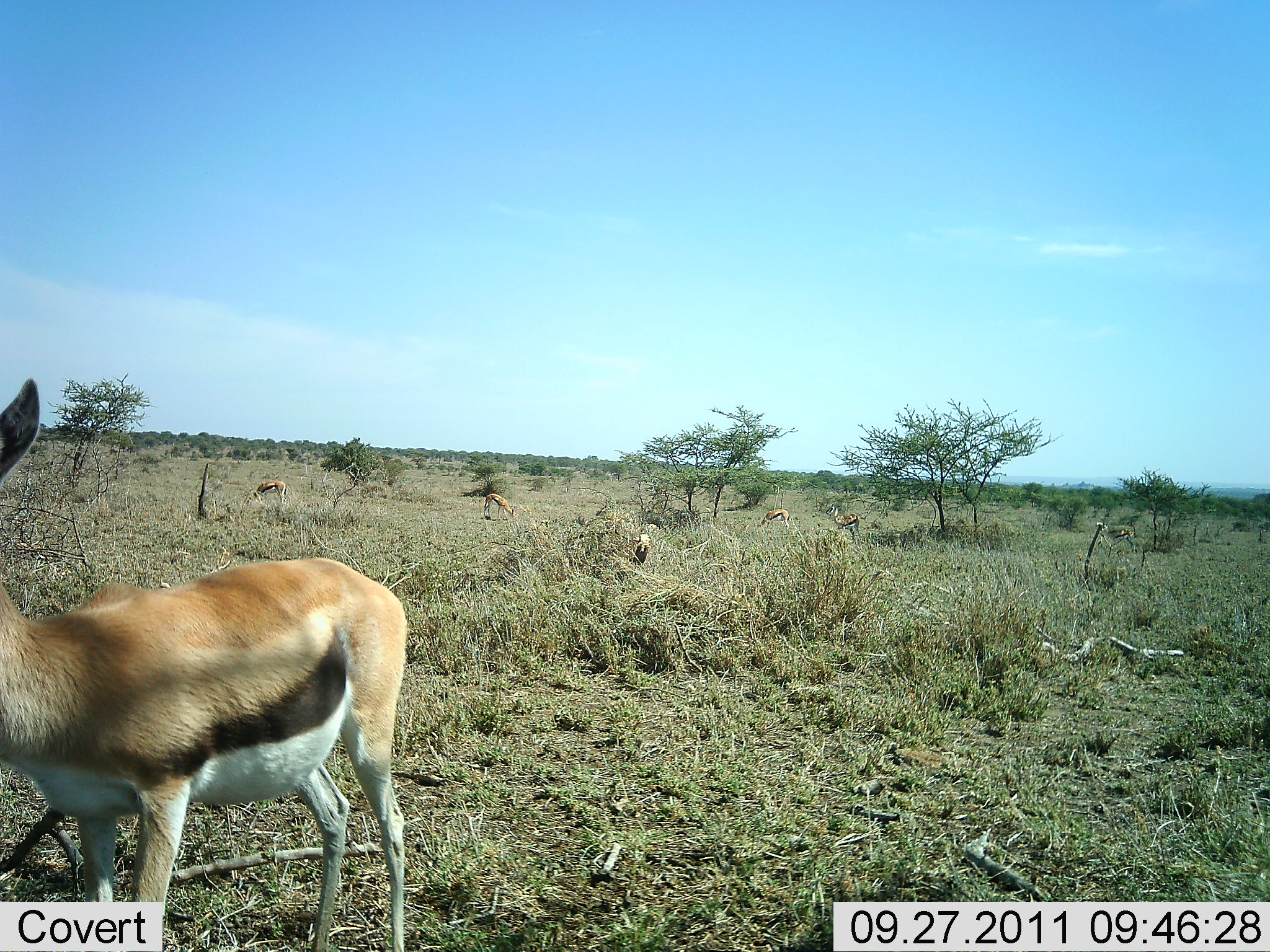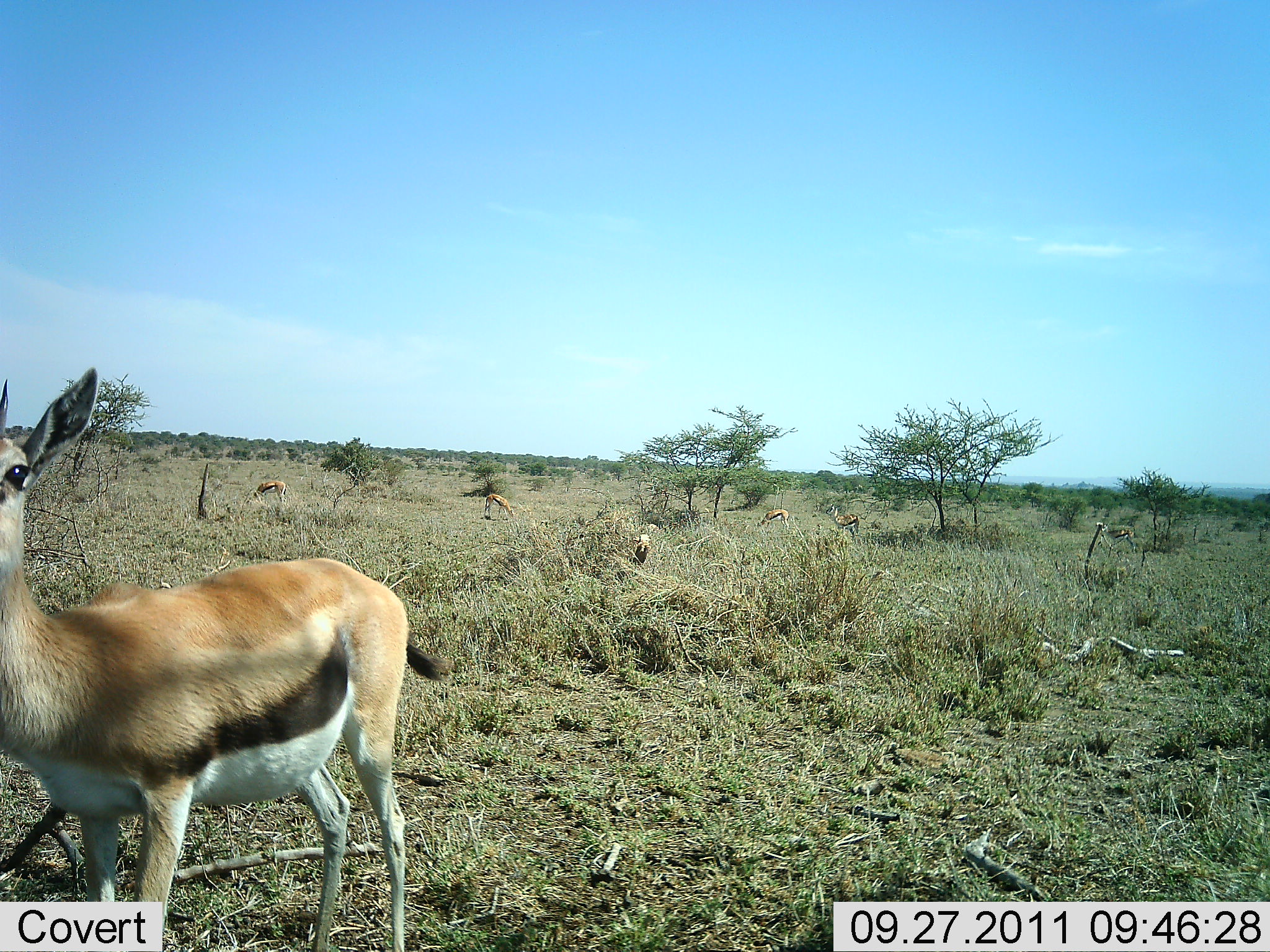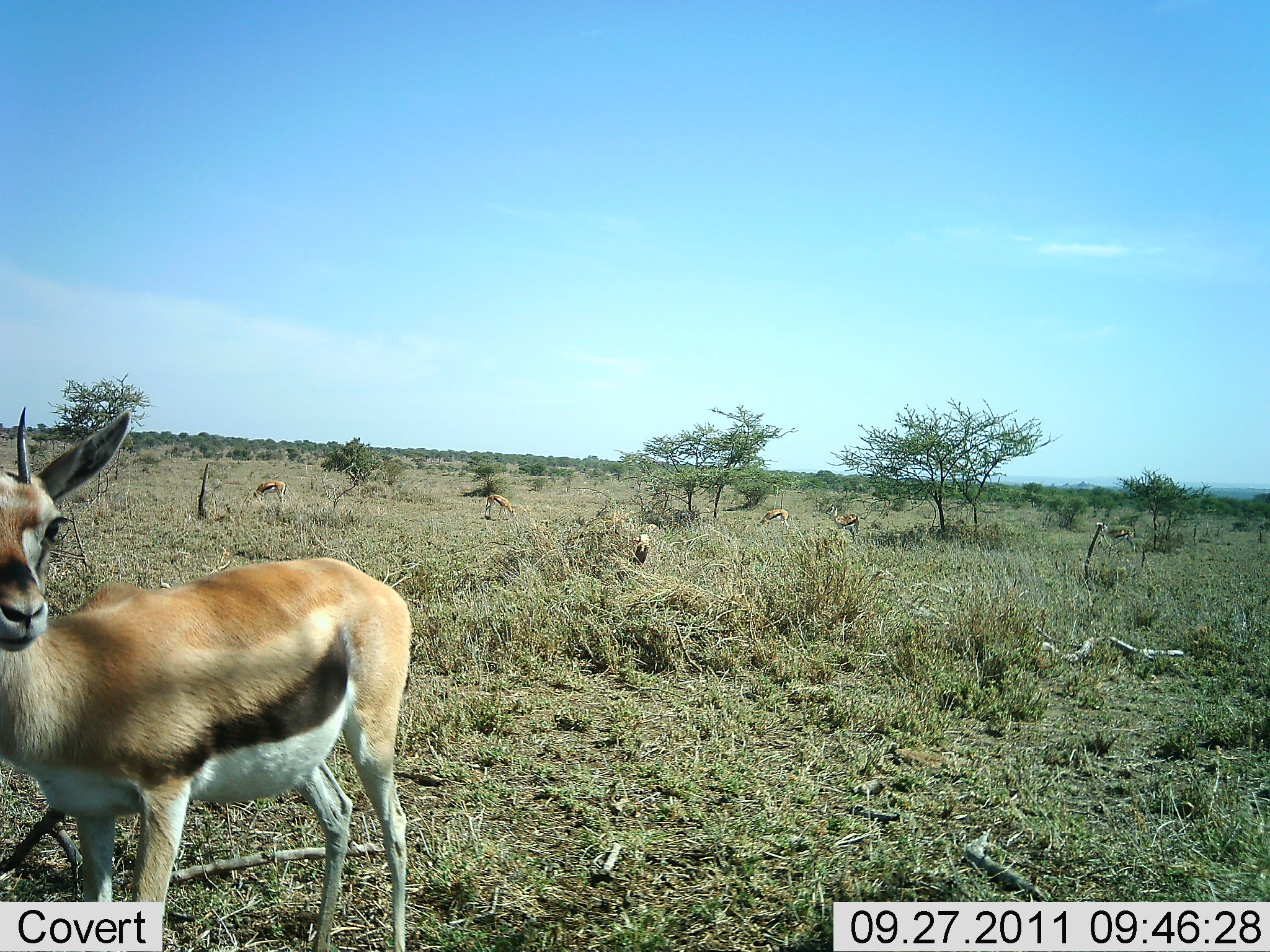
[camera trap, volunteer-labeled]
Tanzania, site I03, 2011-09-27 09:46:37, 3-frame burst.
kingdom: Animalia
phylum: Chordata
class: Mammalia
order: Artiodactyla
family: Bovidae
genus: Eudorcas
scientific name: Eudorcas thomsonii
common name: thomson's gazelle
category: gazellethomsons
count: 6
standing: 77%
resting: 0%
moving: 15%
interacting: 0%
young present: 0%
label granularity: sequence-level